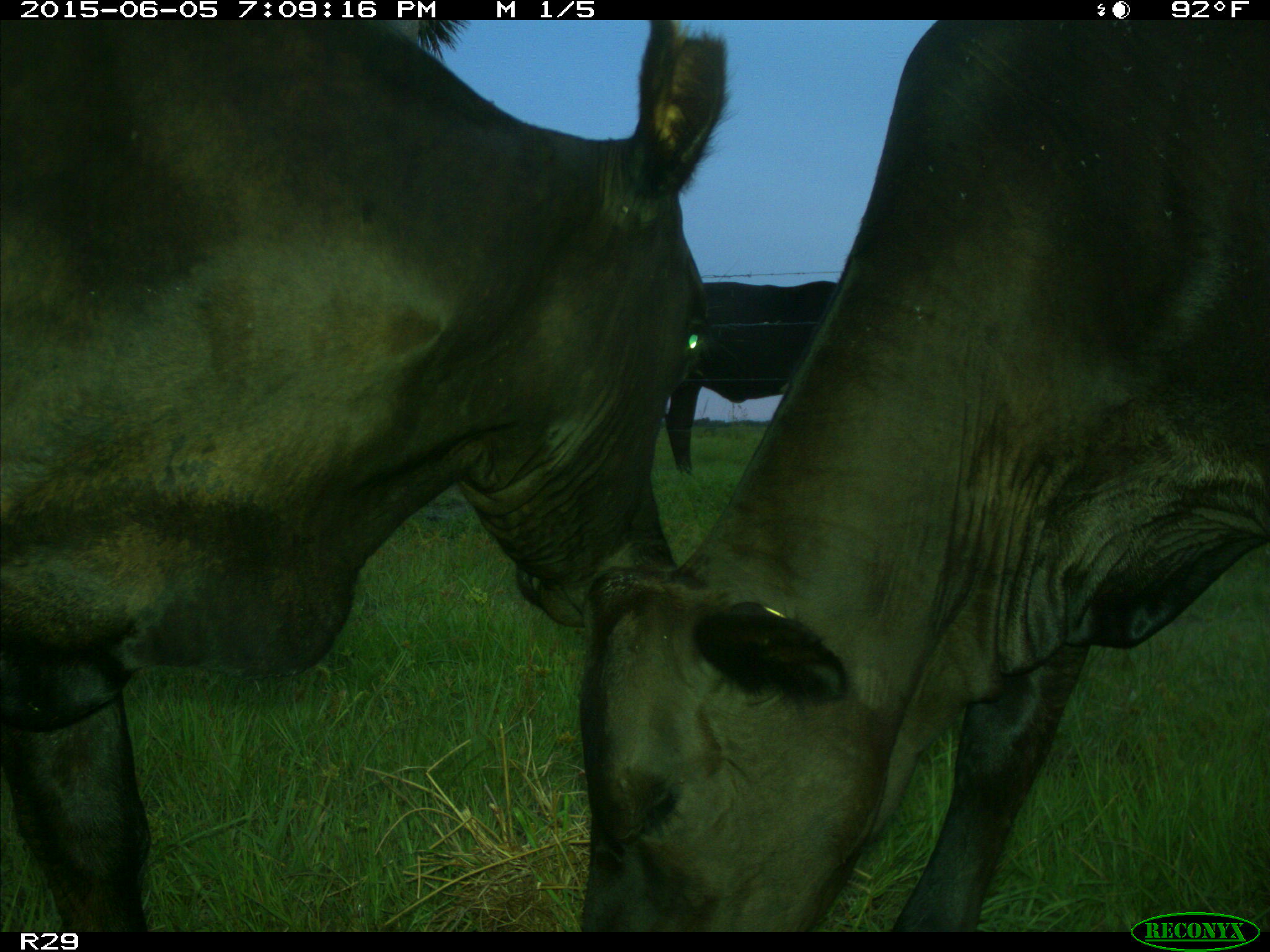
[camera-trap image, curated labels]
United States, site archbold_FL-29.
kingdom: Animalia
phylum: Chordata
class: Mammalia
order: Artiodactyla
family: Bovidae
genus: Bos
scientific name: Bos taurus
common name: domestic cow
Bos taurus (domestic cow).